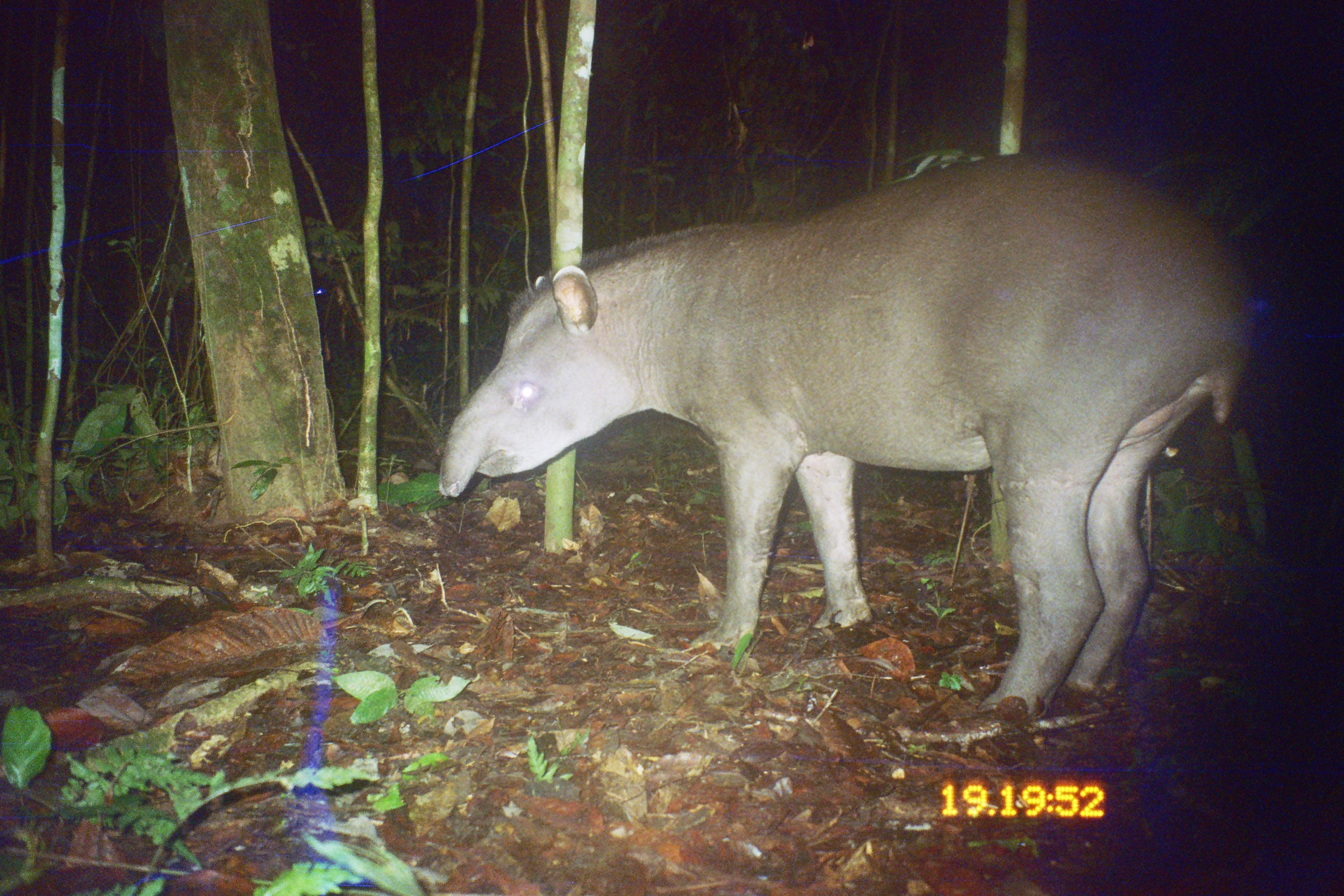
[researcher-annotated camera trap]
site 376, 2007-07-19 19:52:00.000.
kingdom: Animalia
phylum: Chordata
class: Mammalia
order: Perissodactyla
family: Tapiridae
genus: Tapirus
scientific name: Tapirus terrestris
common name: south american tapir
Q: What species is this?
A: Tapirus terrestris (south american tapir).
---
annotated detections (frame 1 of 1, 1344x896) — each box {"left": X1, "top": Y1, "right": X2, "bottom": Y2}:
tapirus terrestris: {"left": 437, "top": 146, "right": 1252, "bottom": 728}